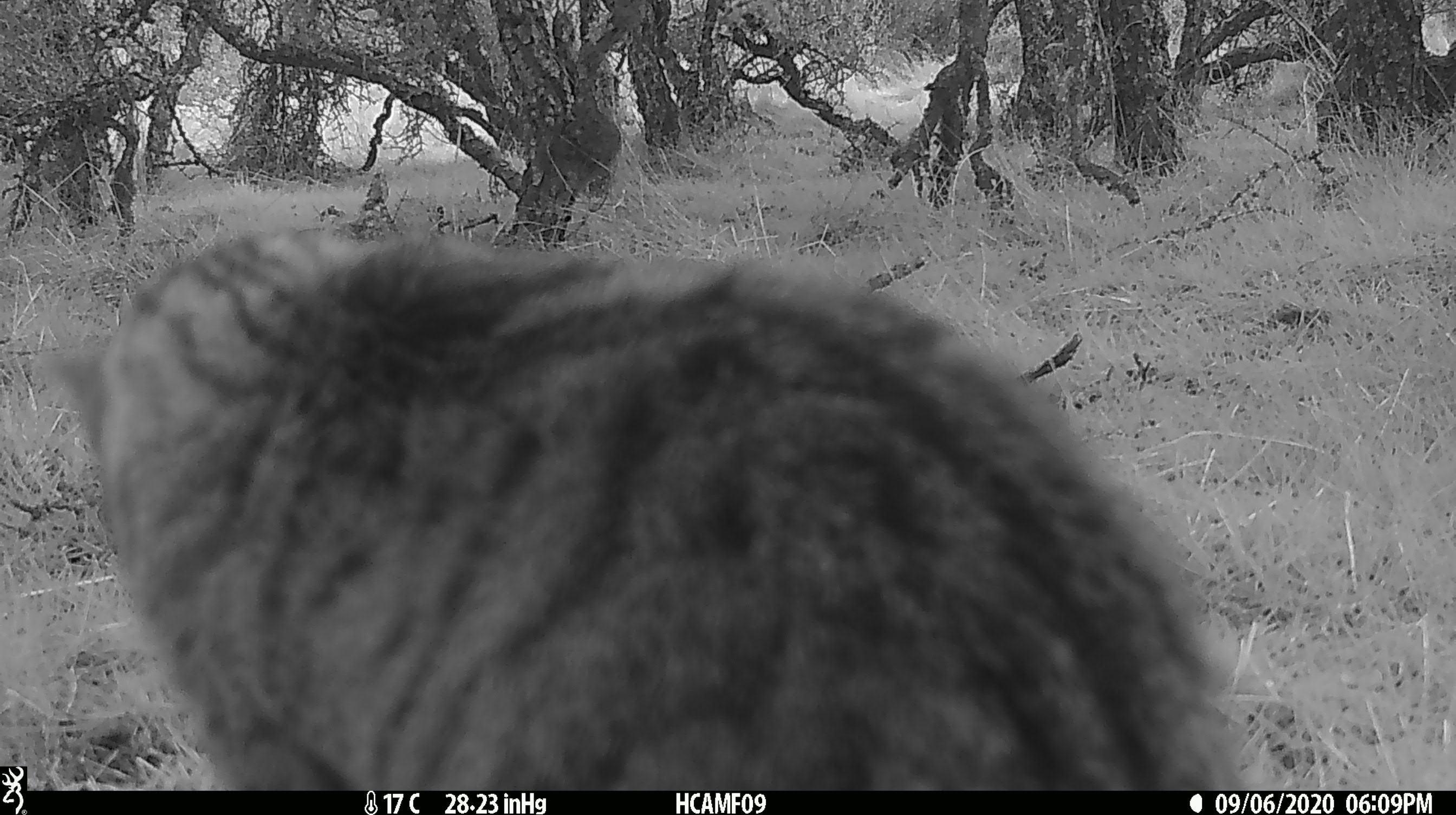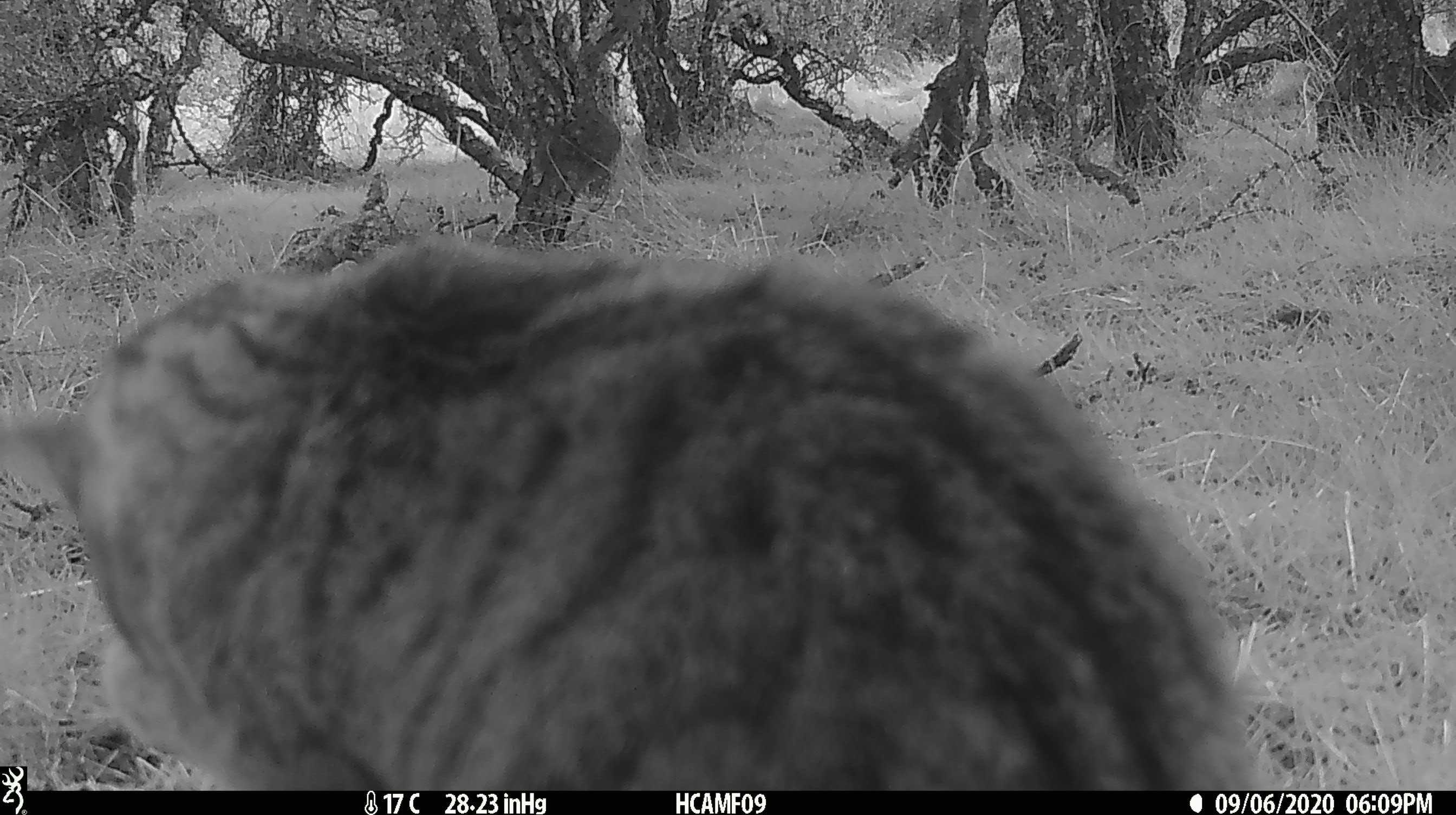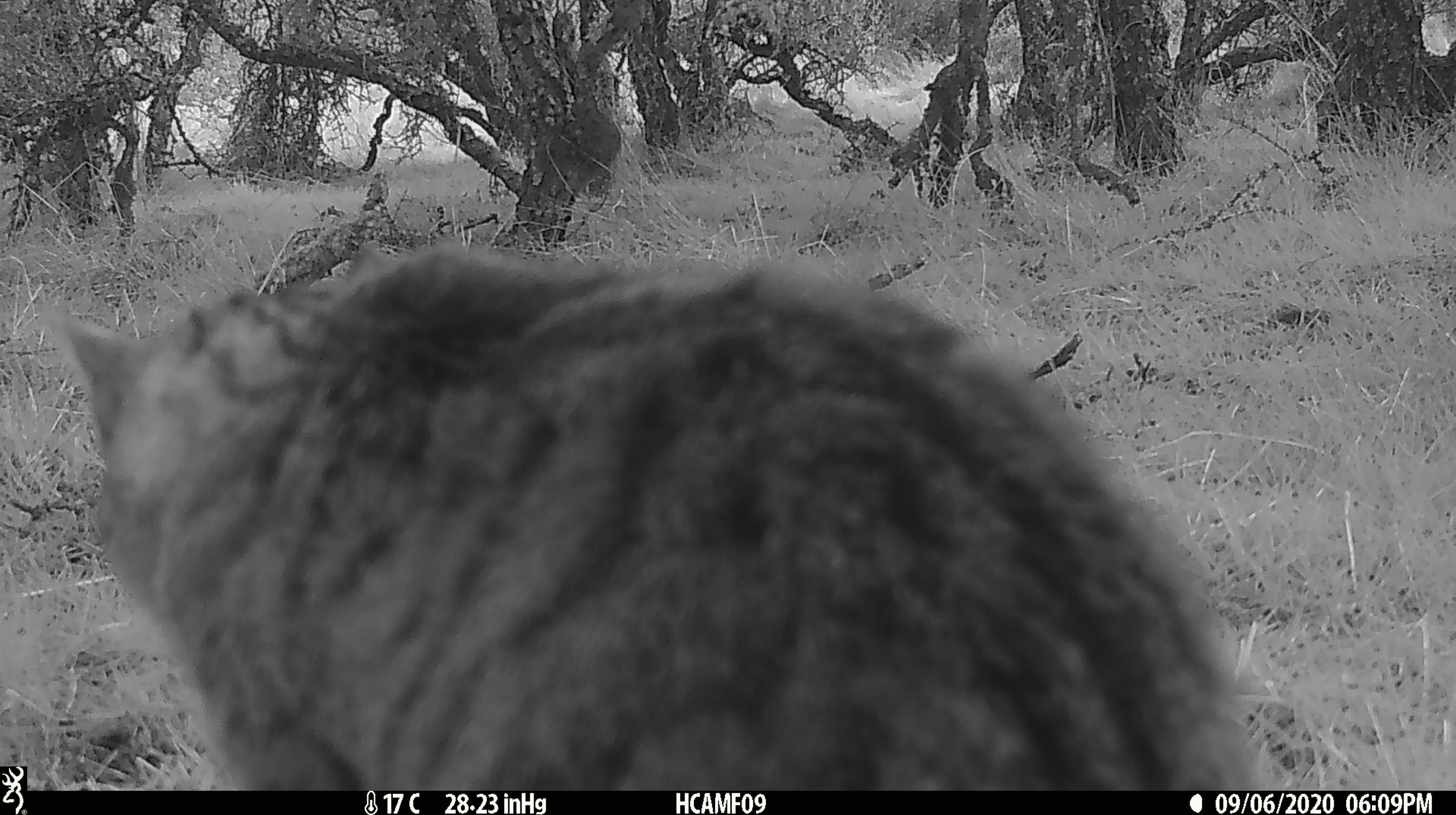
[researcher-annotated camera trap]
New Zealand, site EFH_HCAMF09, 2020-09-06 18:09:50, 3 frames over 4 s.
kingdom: Animalia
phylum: Chordata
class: Mammalia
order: Carnivora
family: Felidae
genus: Felis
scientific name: Felis catus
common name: domestic cat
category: cat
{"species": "cat (domestic cat) (Felis catus)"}